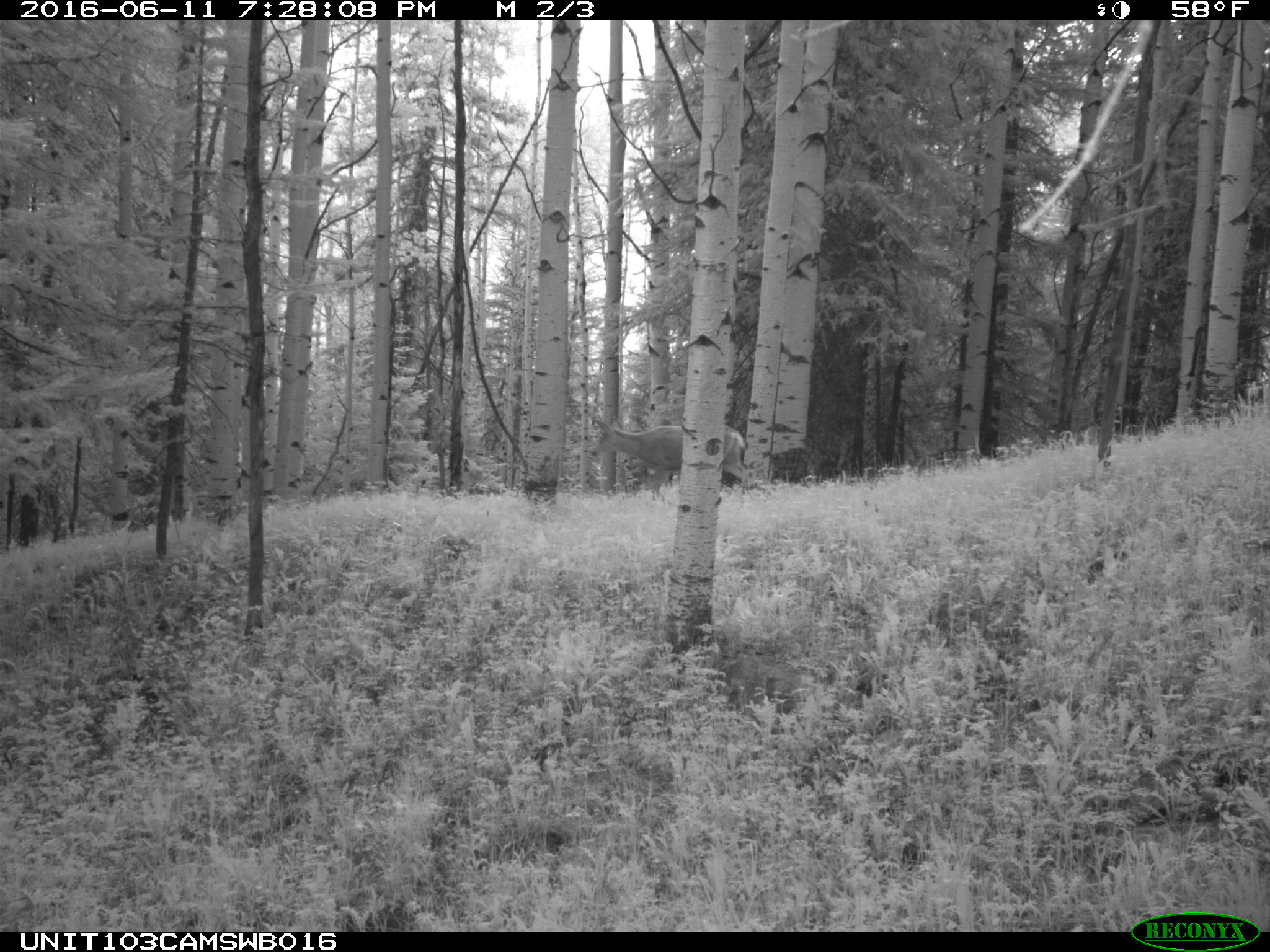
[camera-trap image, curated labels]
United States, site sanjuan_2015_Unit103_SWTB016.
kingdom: Animalia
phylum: Chordata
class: Mammalia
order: Artiodactyla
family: Cervidae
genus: Odocoileus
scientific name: Odocoileus hemionus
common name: mule deer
Odocoileus hemionus (mule deer).